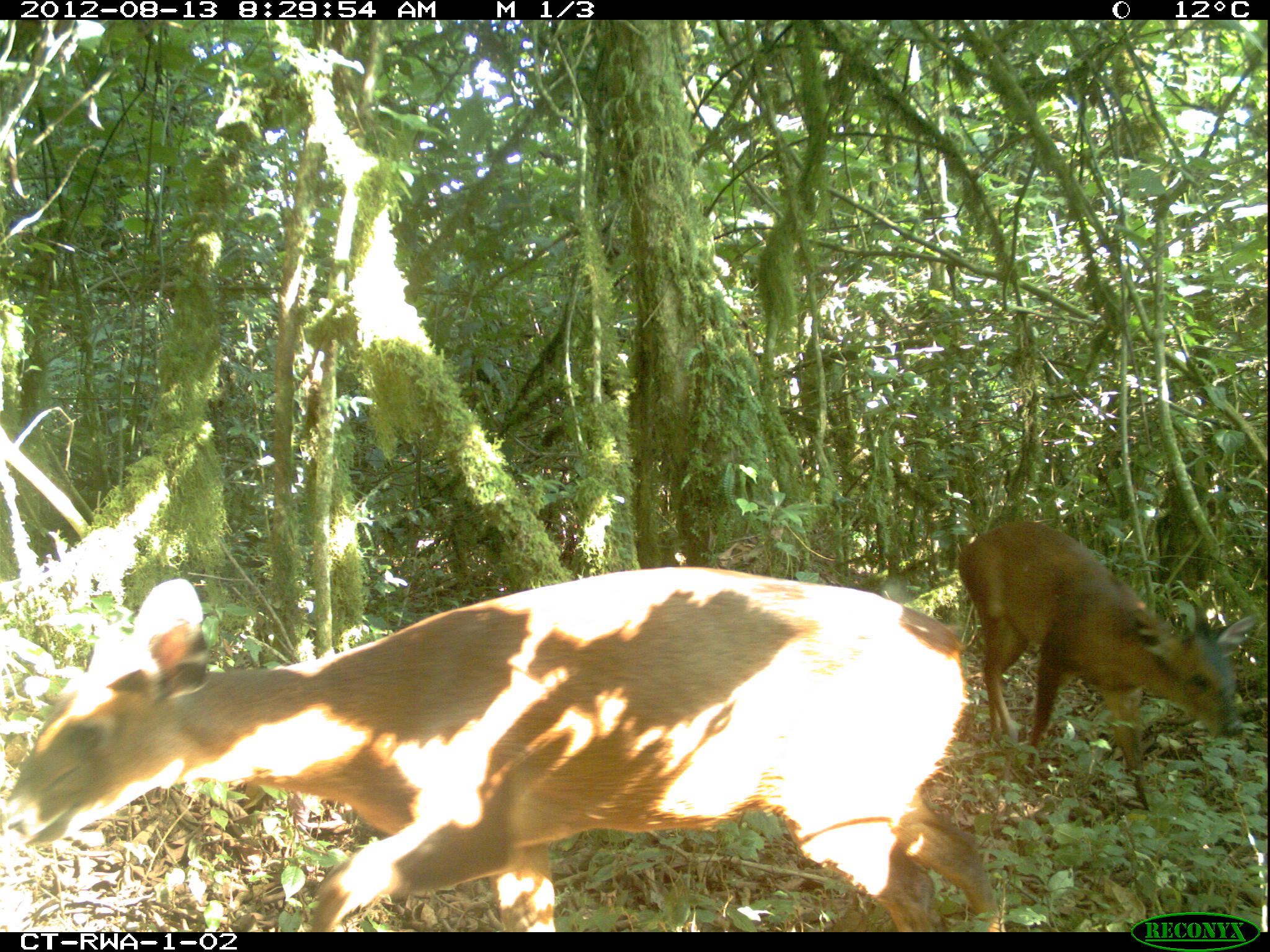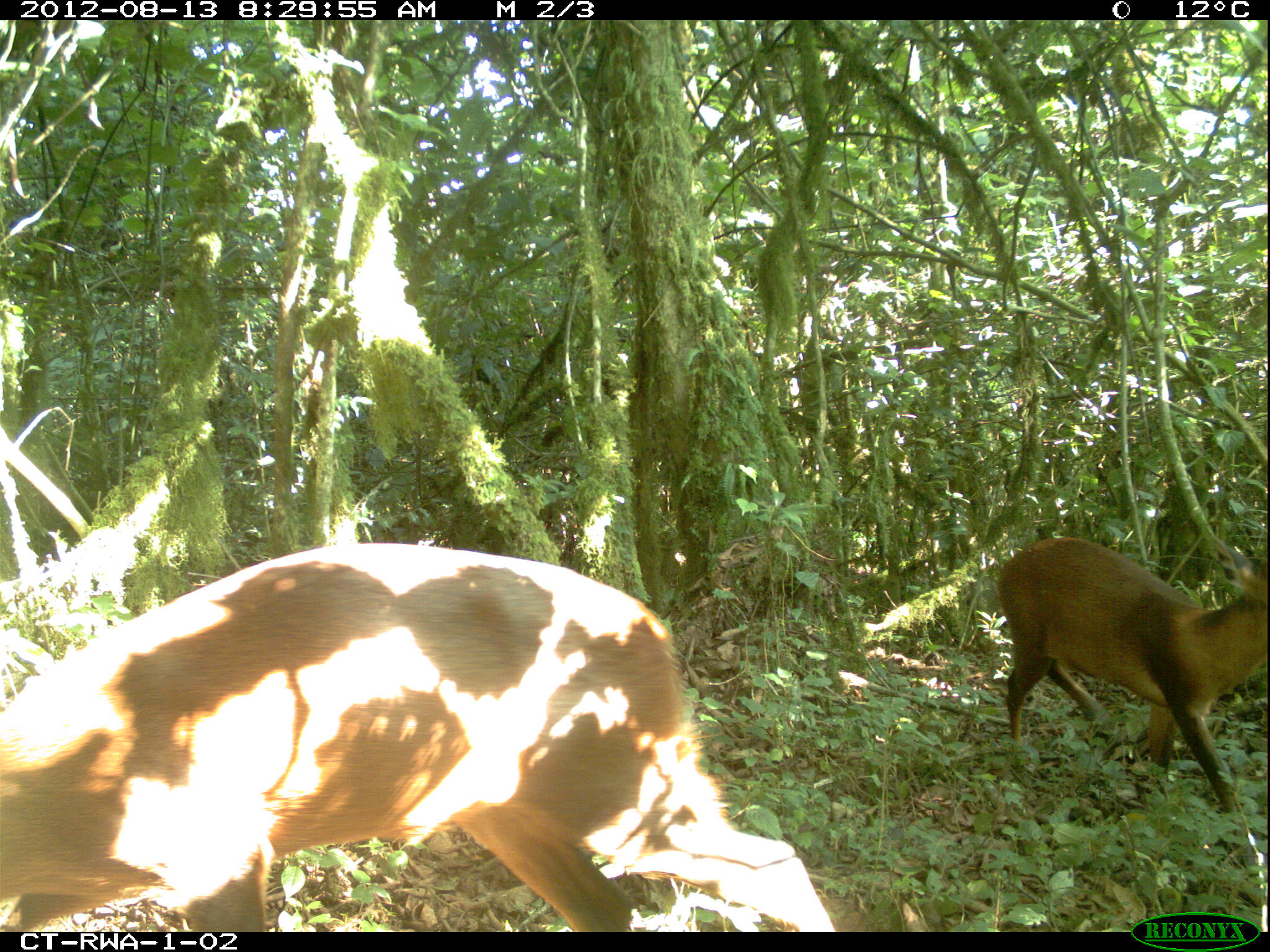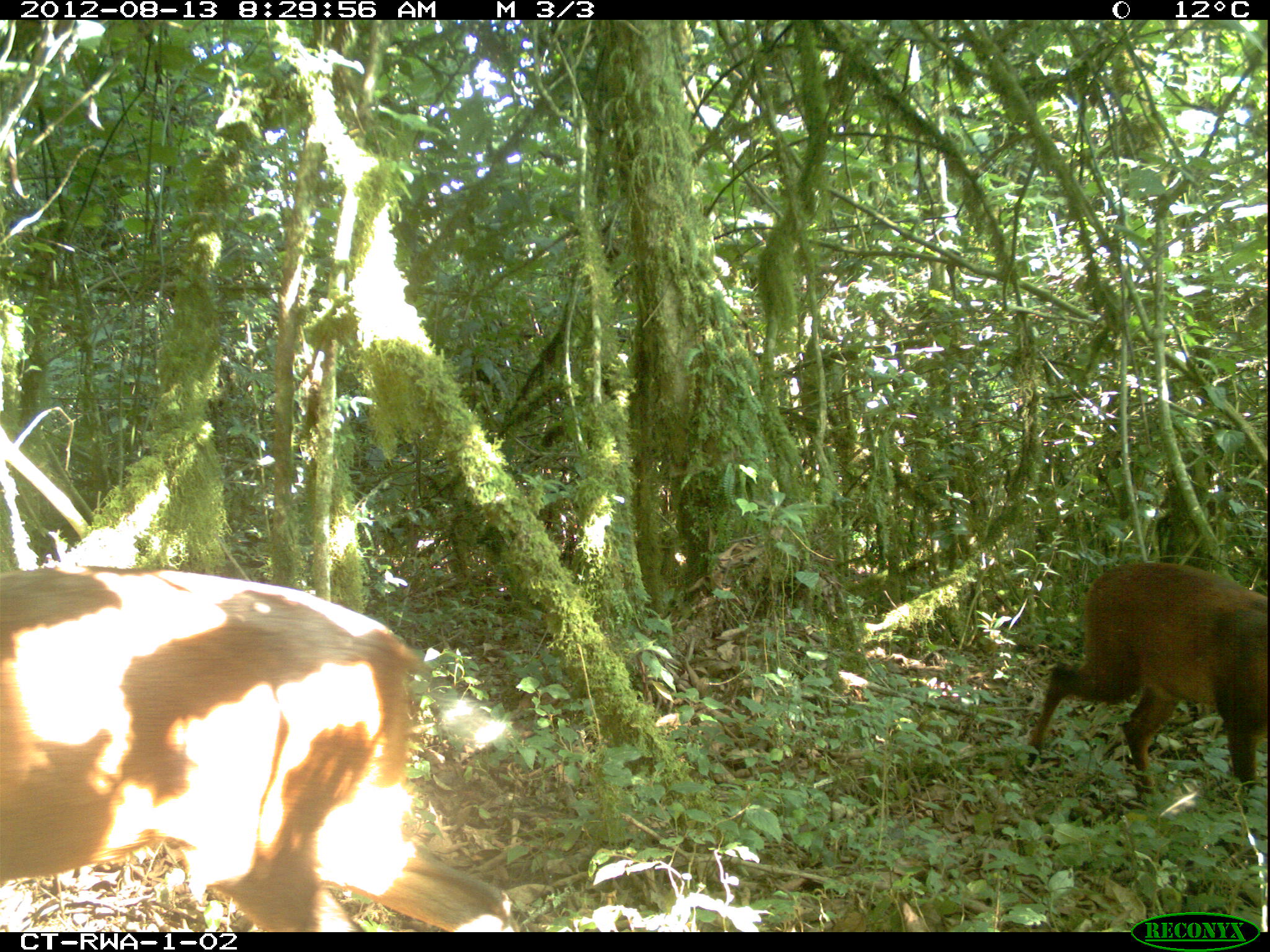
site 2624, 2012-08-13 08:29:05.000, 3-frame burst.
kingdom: Animalia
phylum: Chordata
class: Mammalia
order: Artiodactyla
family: Bovidae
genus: Cephalophus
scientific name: Cephalophus nigrifrons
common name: black-fronted duiker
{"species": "Cephalophus nigrifrons (black-fronted duiker)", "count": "2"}